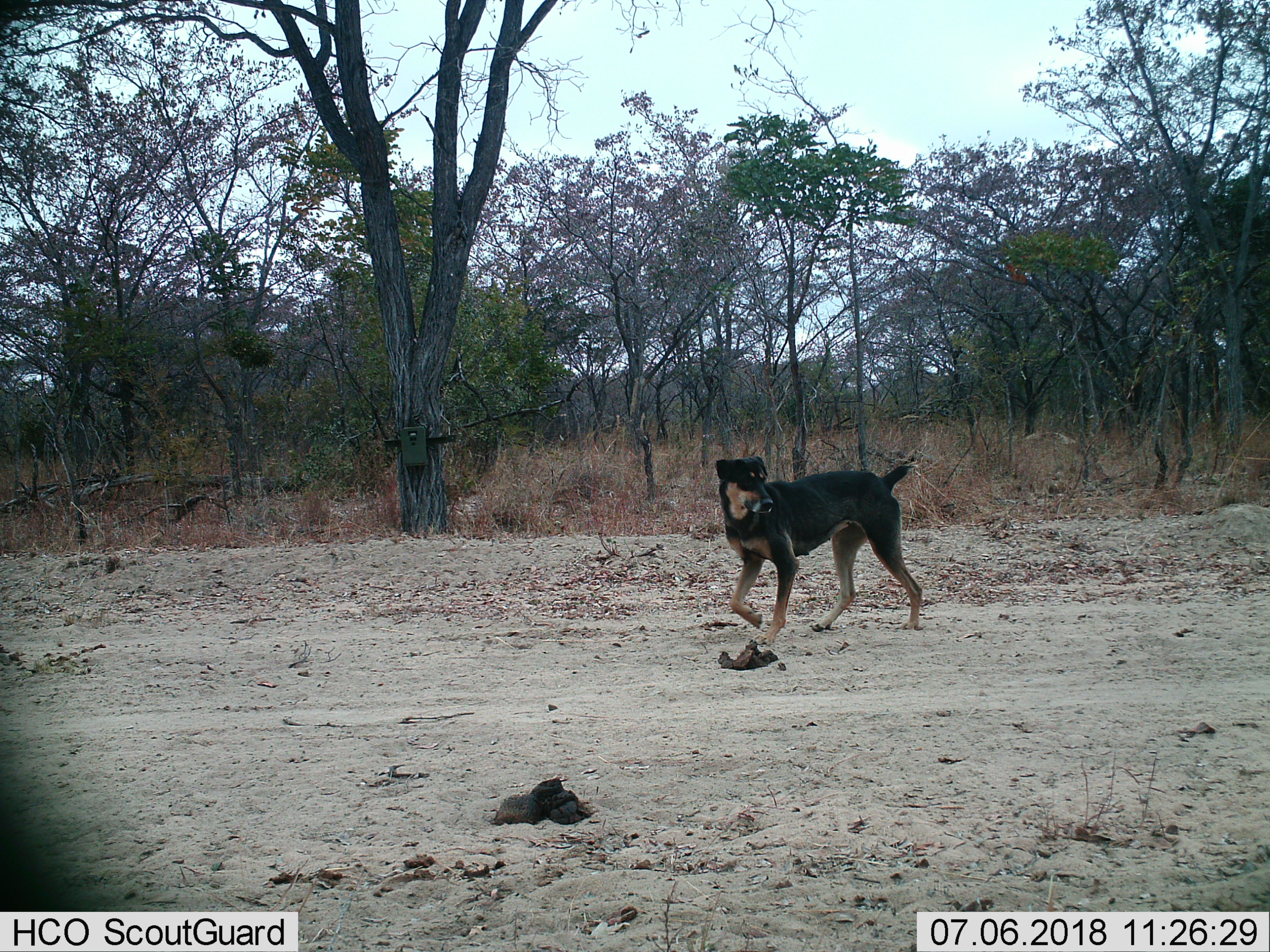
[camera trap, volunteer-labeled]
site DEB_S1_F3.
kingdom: Animalia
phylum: Chordata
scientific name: Vertebrata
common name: domestic animal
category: domesticanimal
Domesticanimal (domestic animal) (Vertebrata), count 1. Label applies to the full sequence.